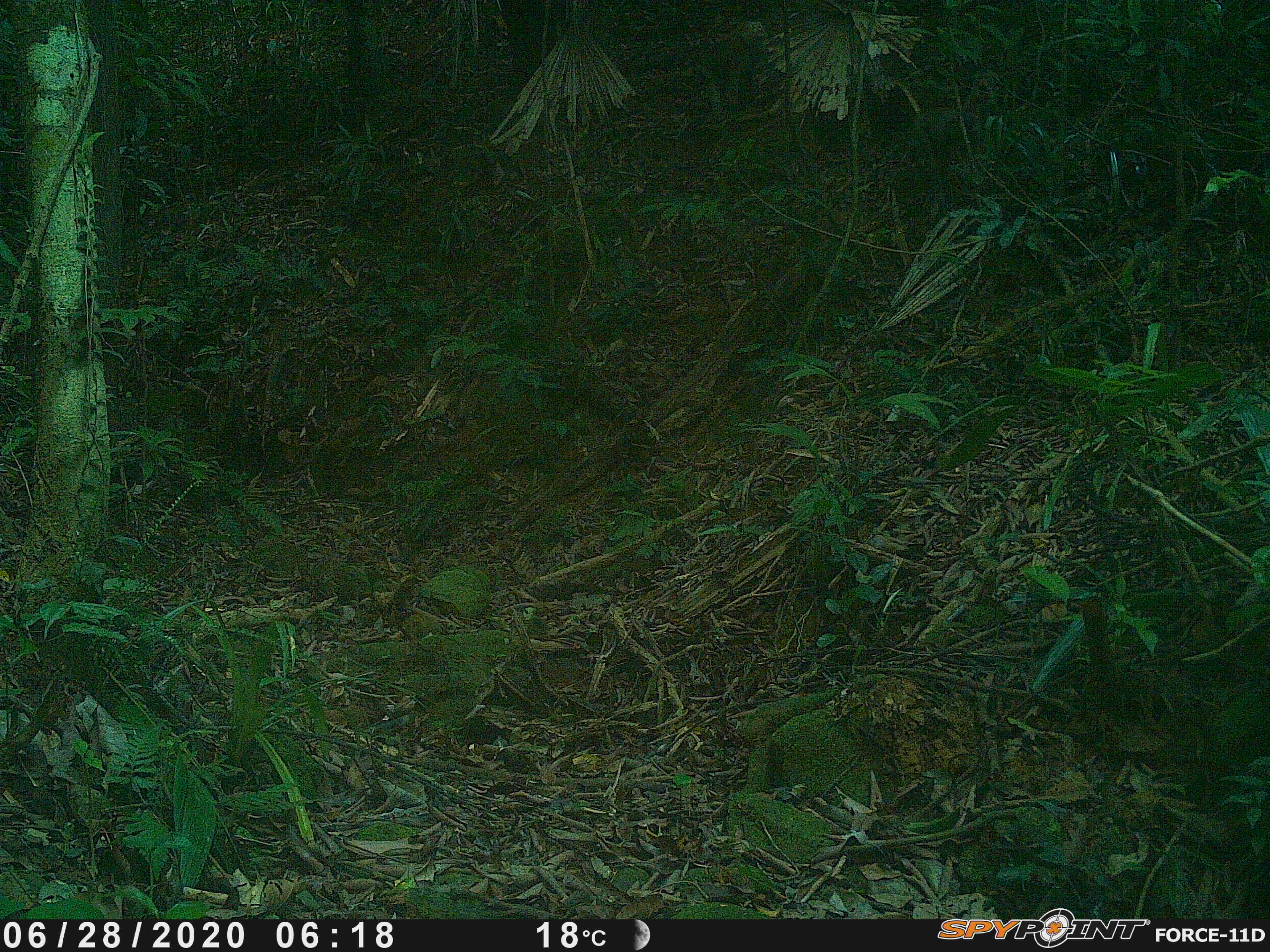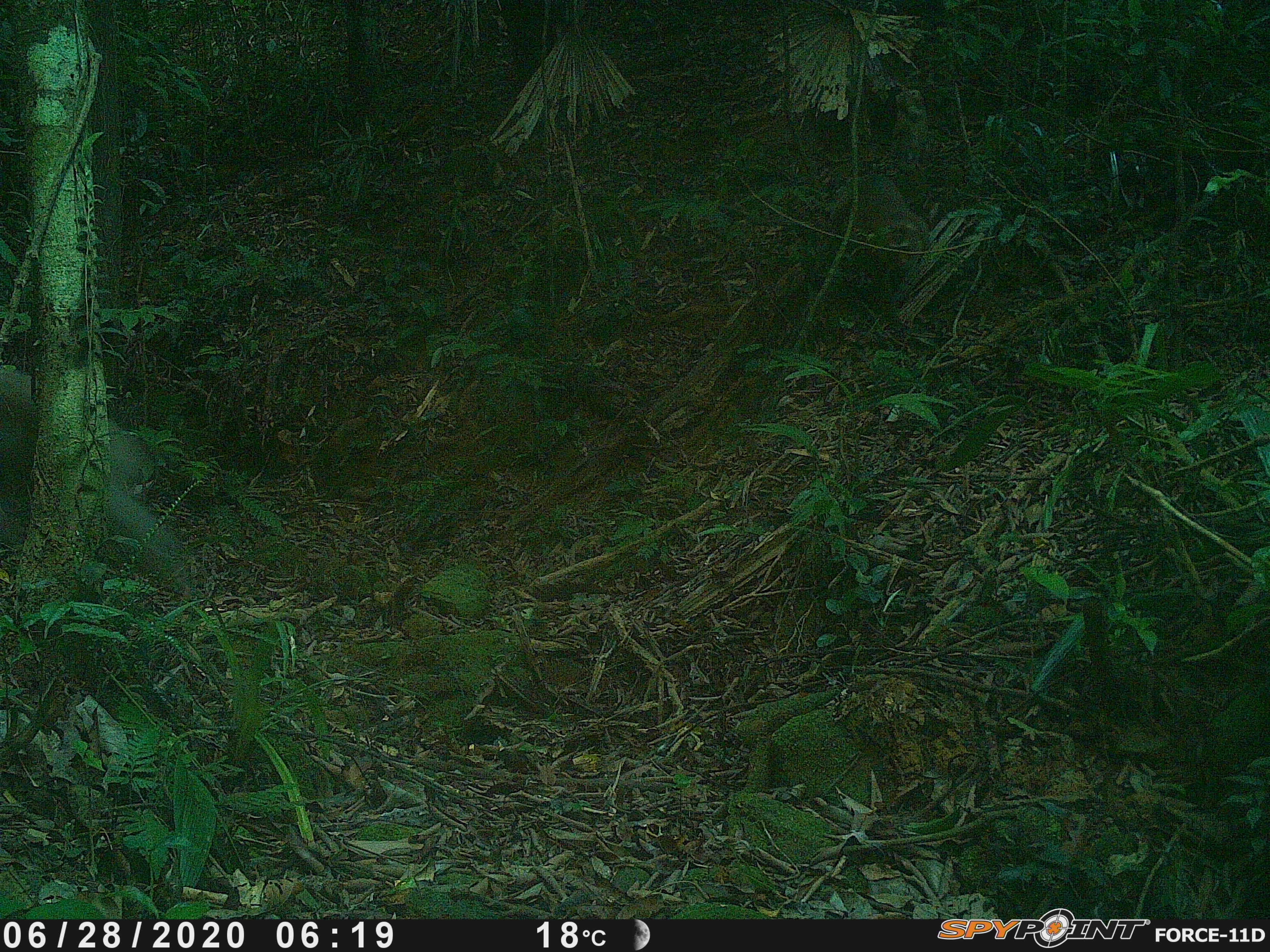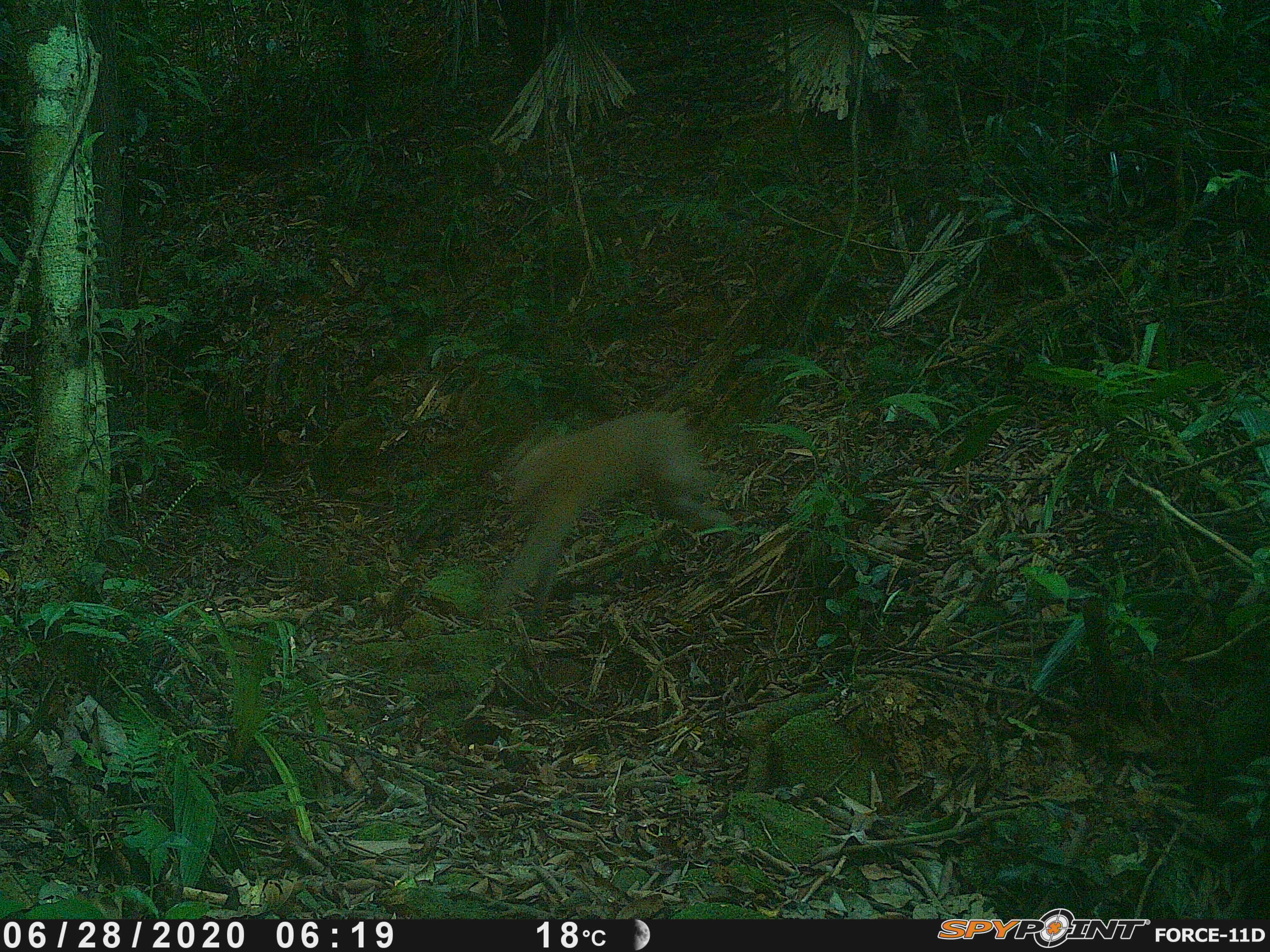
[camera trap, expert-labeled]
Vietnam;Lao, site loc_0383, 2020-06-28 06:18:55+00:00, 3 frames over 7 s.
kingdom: Animalia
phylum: Chordata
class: Mammalia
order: Primates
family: Cercopithecidae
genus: Macaca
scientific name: Macaca nemestrina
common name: pig-tailed macaque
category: pig tailed macaque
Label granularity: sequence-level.